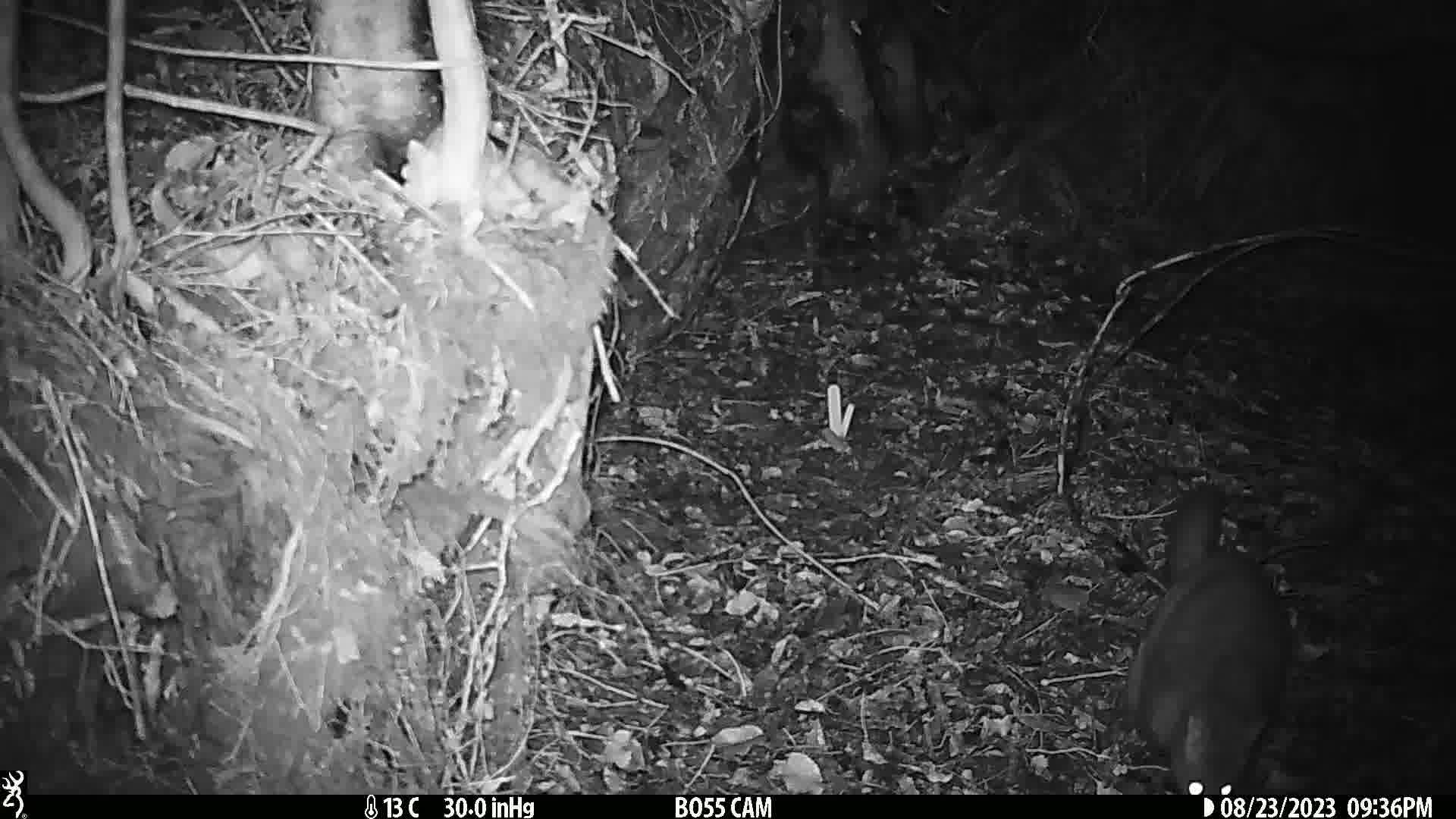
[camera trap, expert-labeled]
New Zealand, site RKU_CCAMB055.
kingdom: Animalia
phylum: Chordata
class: Mammalia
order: Diprotodontia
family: Phalangeridae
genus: Trichosurus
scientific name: Trichosurus vulpecula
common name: common brushtail possum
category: possum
Possum (common brushtail possum) (Trichosurus vulpecula).